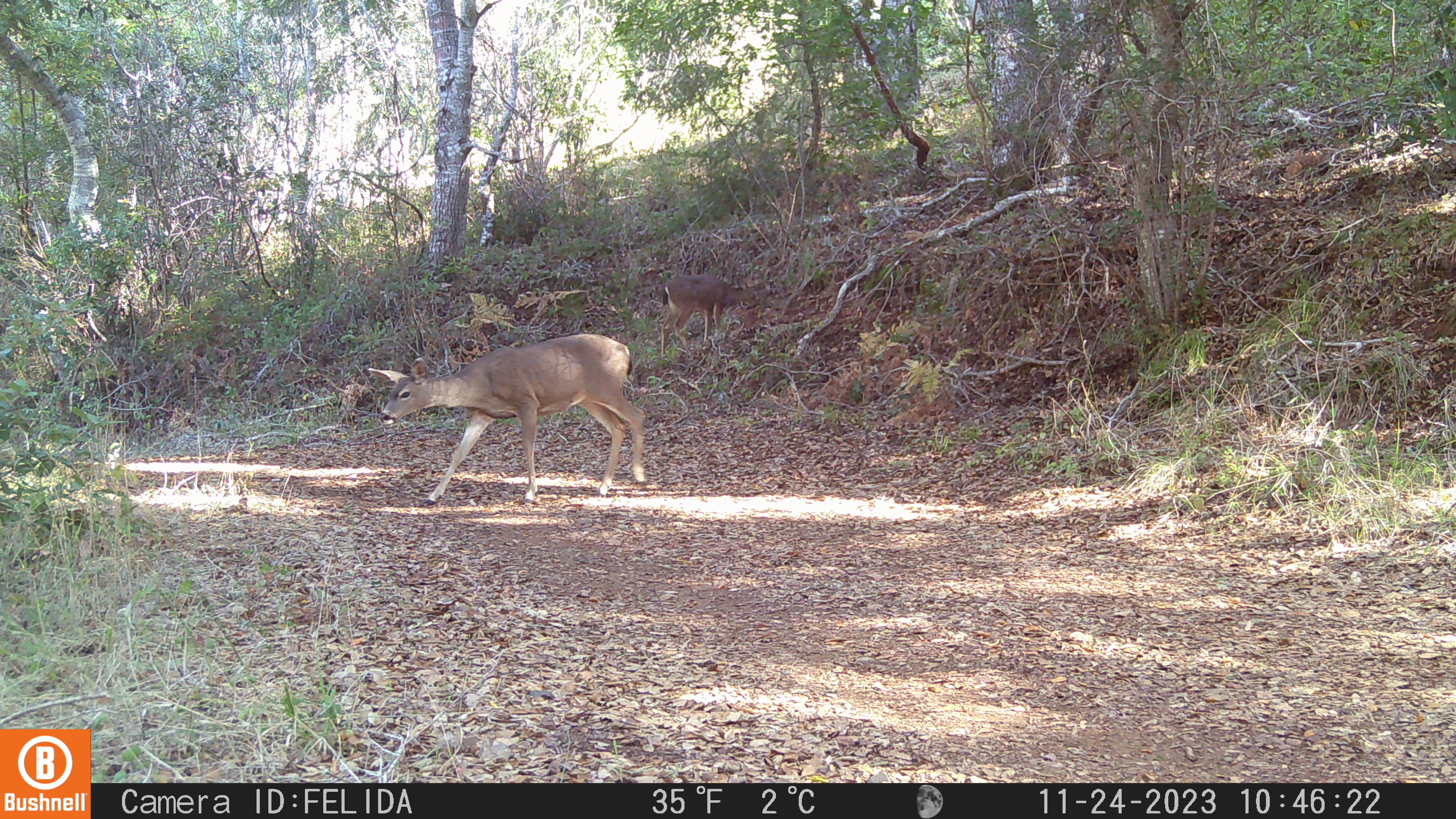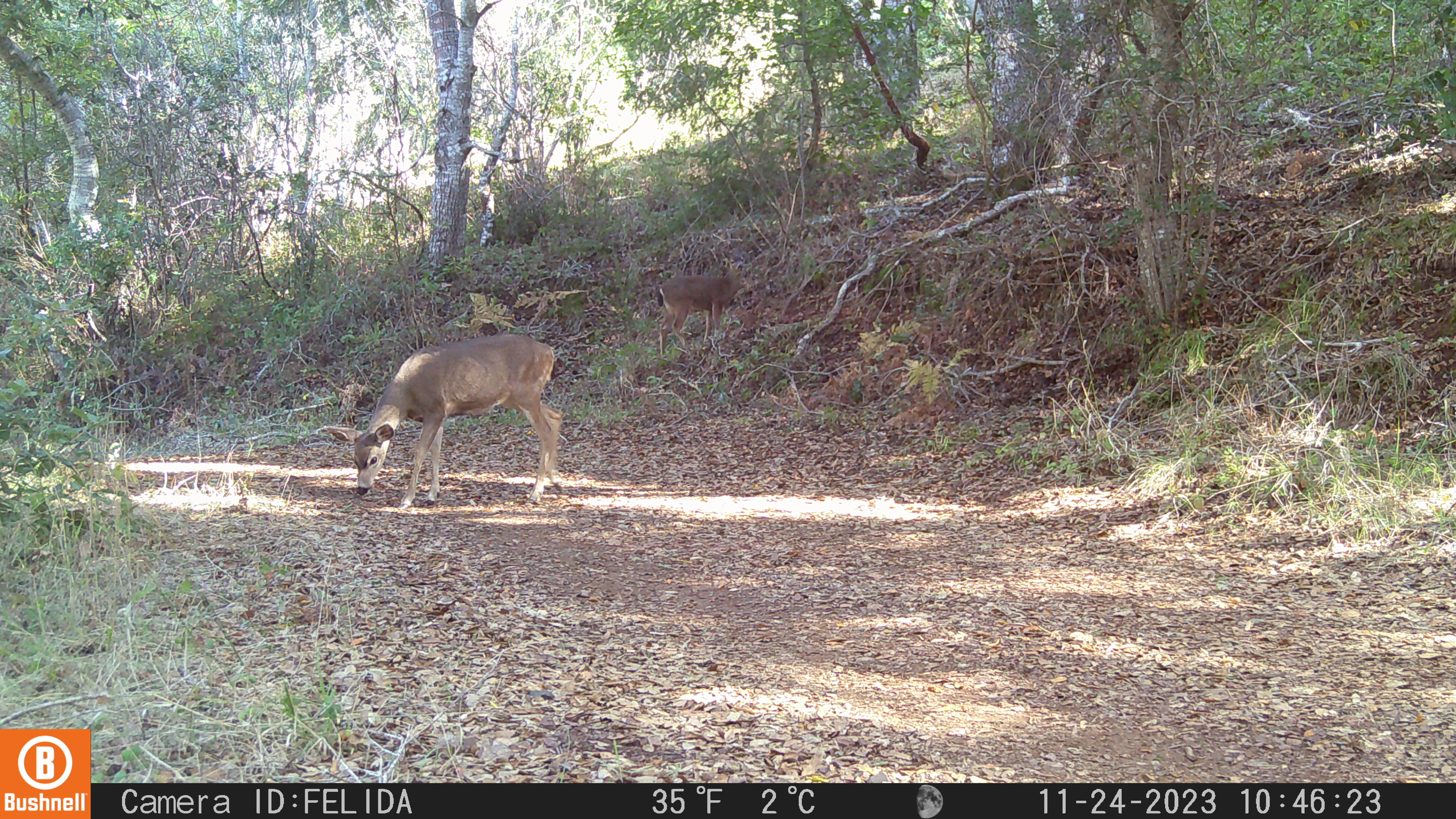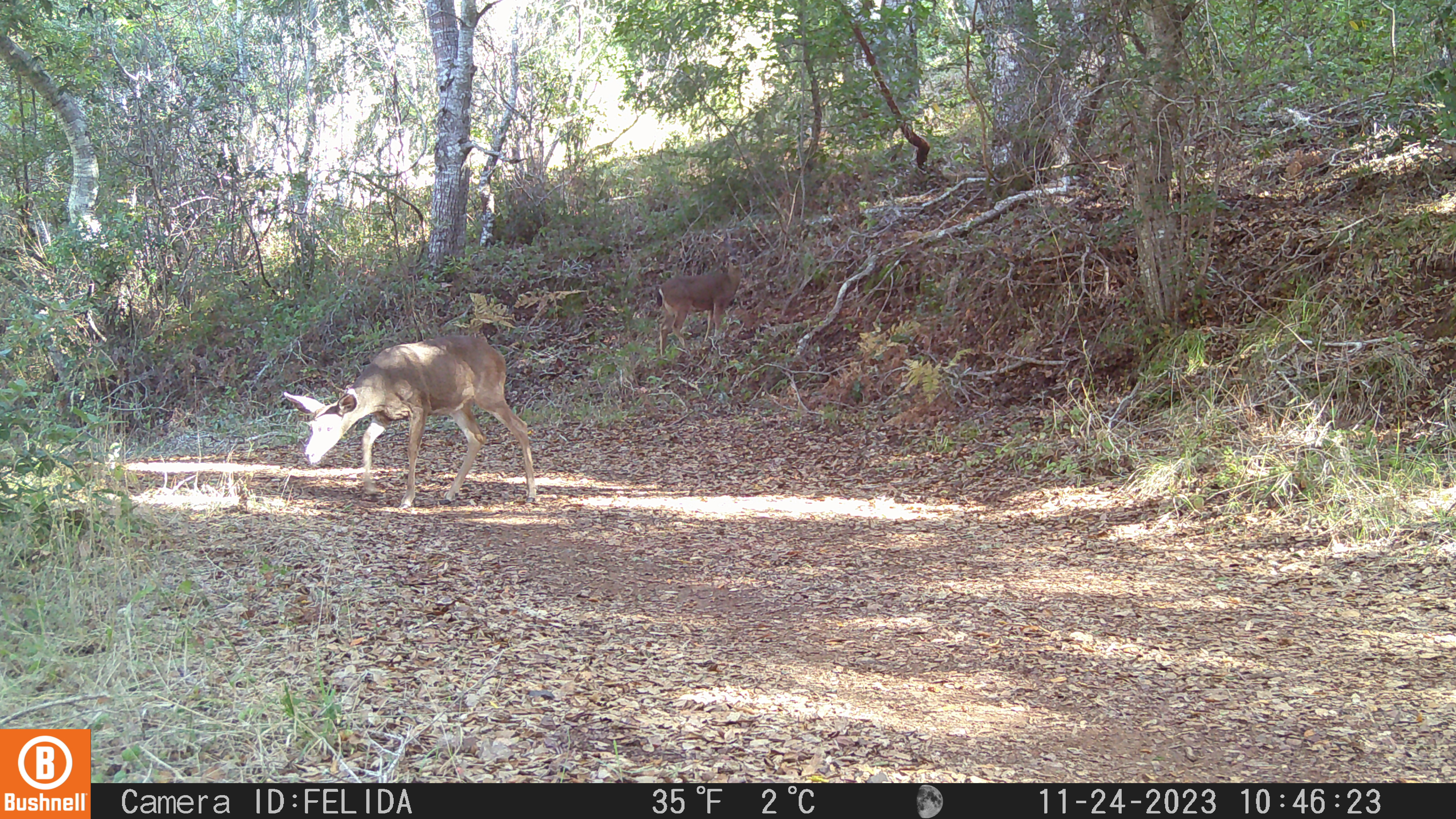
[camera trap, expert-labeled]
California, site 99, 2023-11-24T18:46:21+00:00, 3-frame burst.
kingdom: Animalia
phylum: Chordata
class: Mammalia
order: Artiodactyla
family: Cervidae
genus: Odocoileus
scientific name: Odocoileus hemionus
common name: mule deer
Mule deer (Odocoileus hemionus).